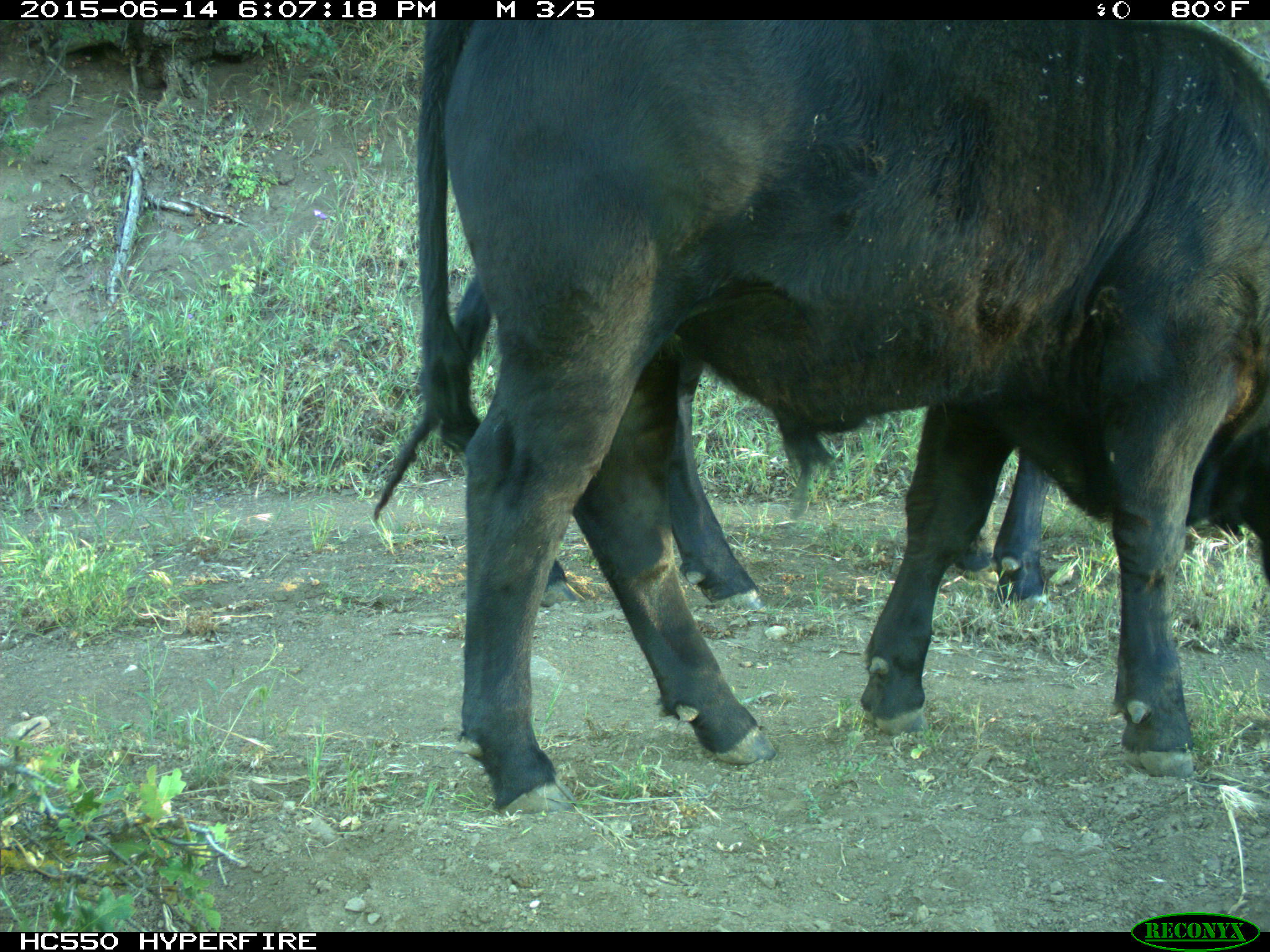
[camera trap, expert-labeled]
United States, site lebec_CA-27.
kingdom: Animalia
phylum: Chordata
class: Mammalia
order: Artiodactyla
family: Bovidae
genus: Bos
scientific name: Bos taurus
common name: domestic cow